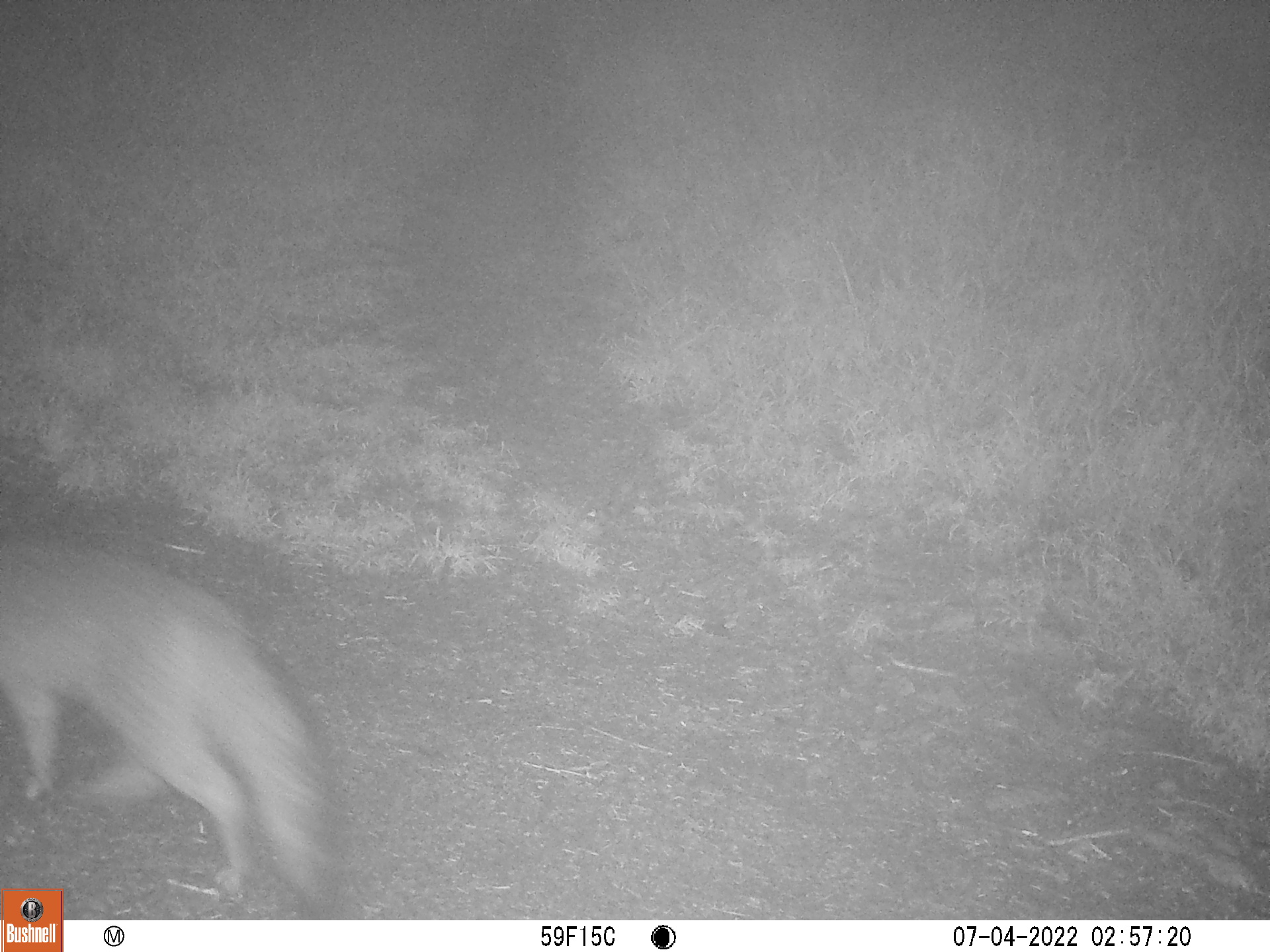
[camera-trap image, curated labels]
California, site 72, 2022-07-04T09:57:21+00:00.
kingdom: Animalia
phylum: Chordata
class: Mammalia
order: Carnivora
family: Canidae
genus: Urocyon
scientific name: Urocyon cinereoargenteus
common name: gray fox